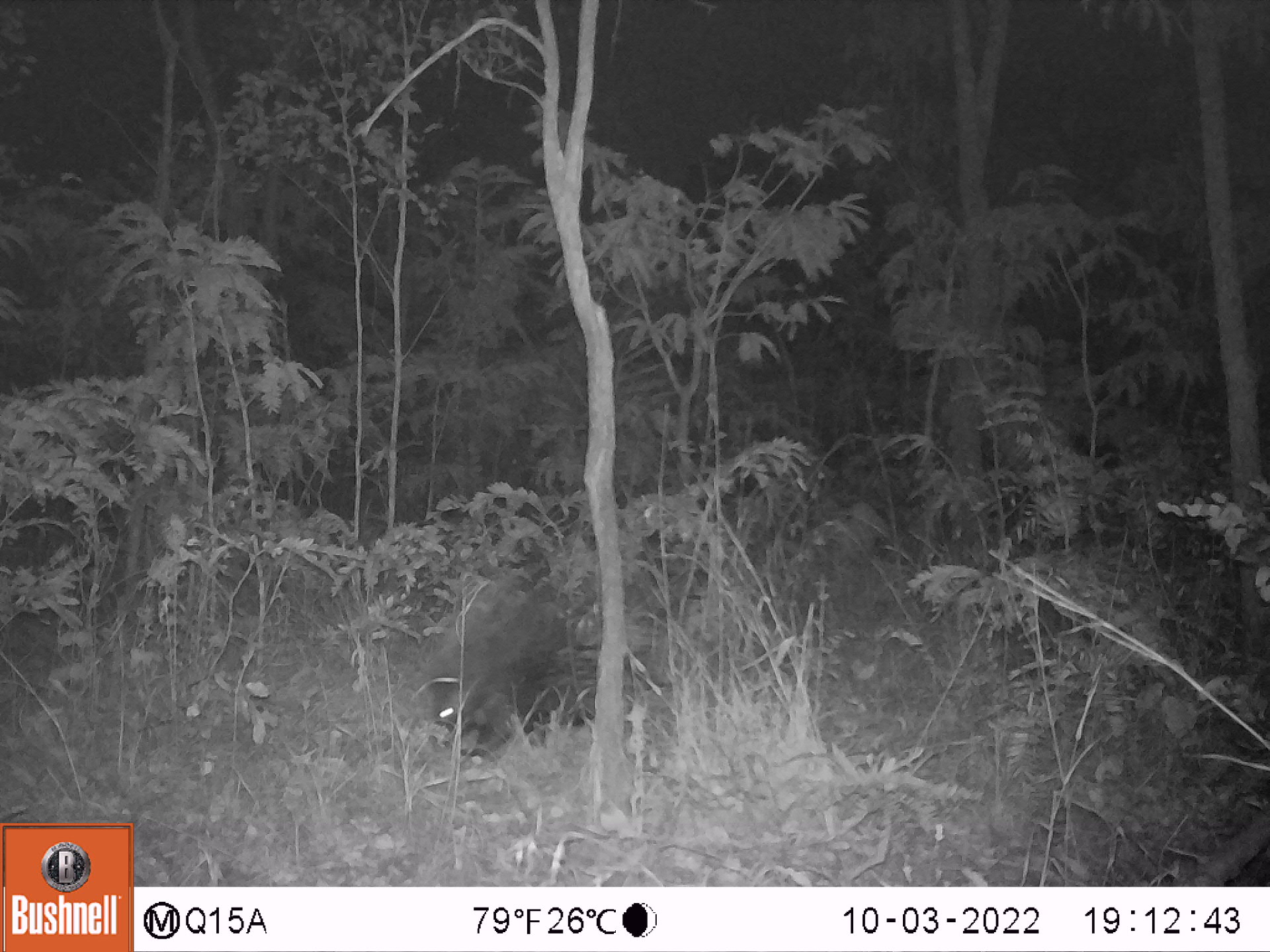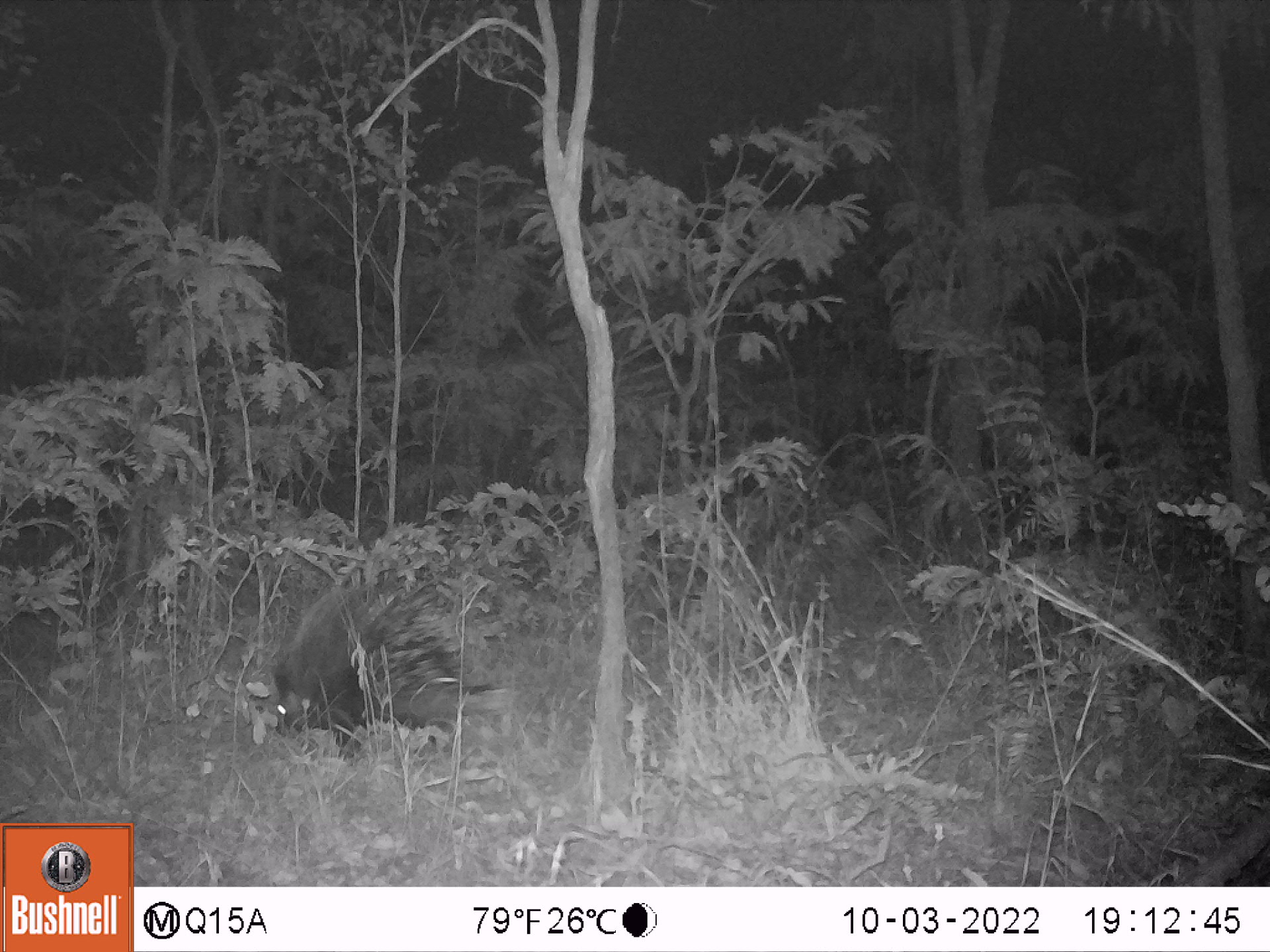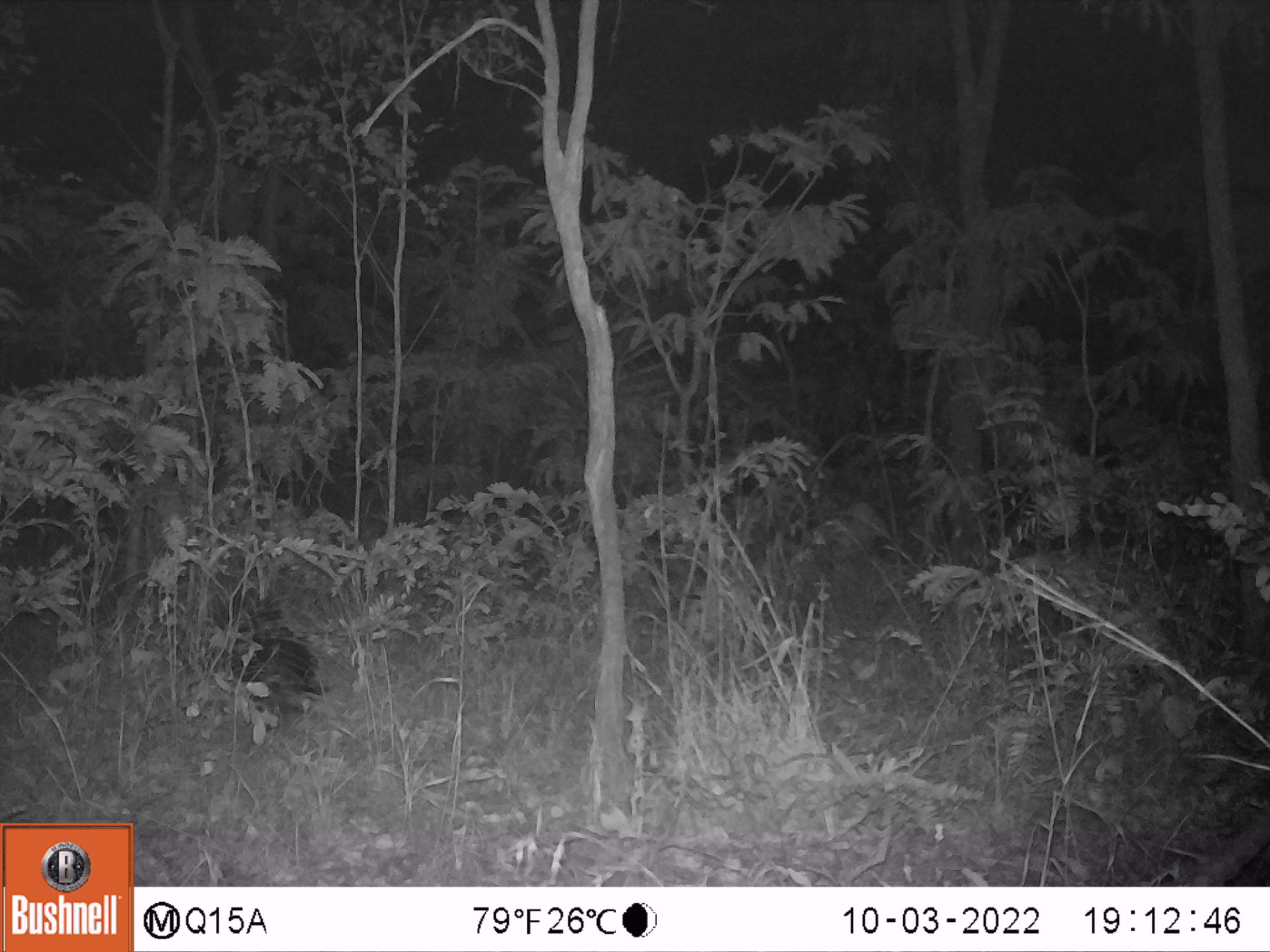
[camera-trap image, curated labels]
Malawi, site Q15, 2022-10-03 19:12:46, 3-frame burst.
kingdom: Animalia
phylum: Chordata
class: Mammalia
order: Rodentia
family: Hystricidae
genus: Hystrix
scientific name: Hystrix africaeaustralis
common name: cape porcupine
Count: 1.